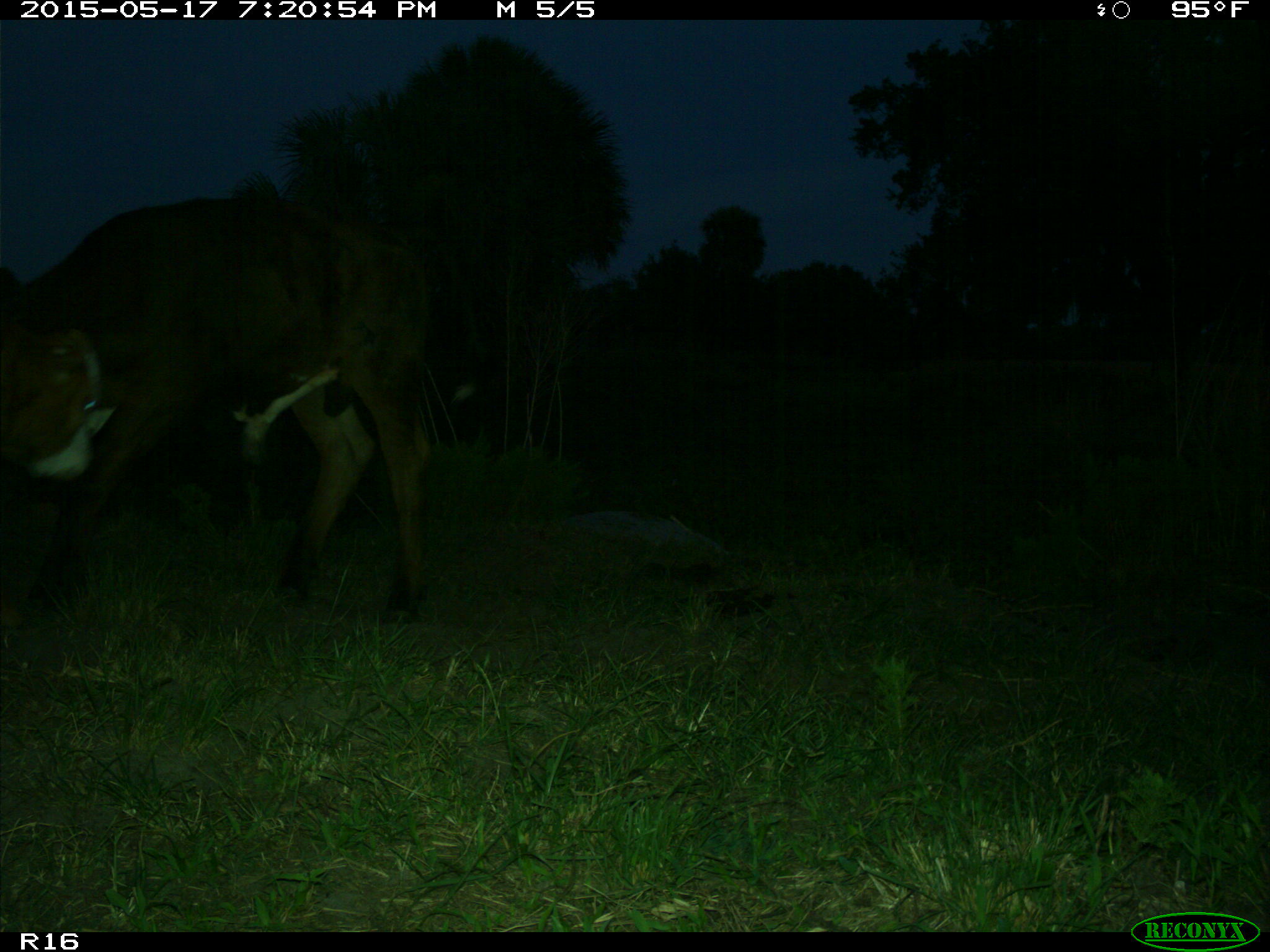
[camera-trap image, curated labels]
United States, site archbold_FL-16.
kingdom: Animalia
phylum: Chordata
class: Mammalia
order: Artiodactyla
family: Bovidae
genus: Bos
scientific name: Bos taurus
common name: domestic cow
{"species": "Bos taurus (domestic cow)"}